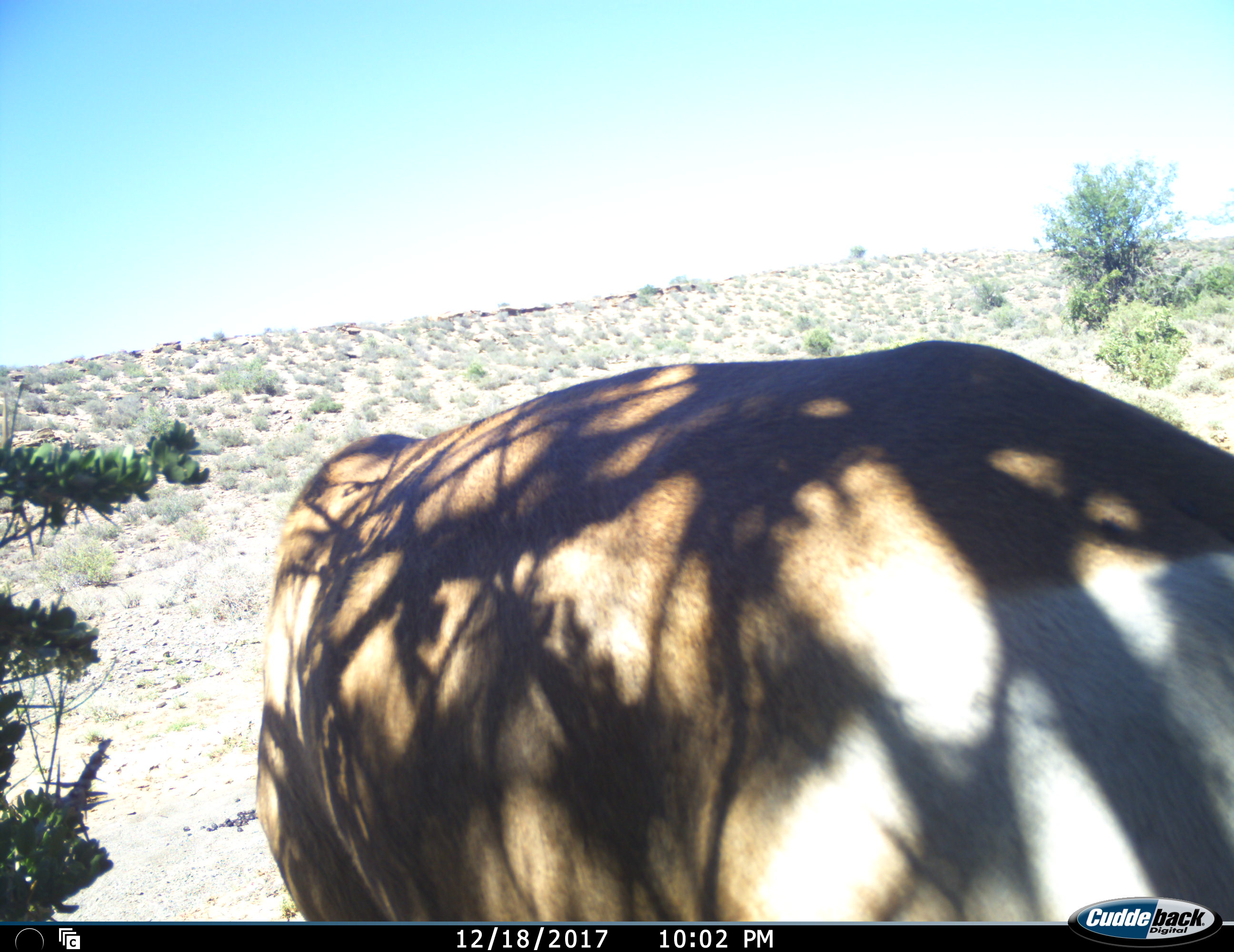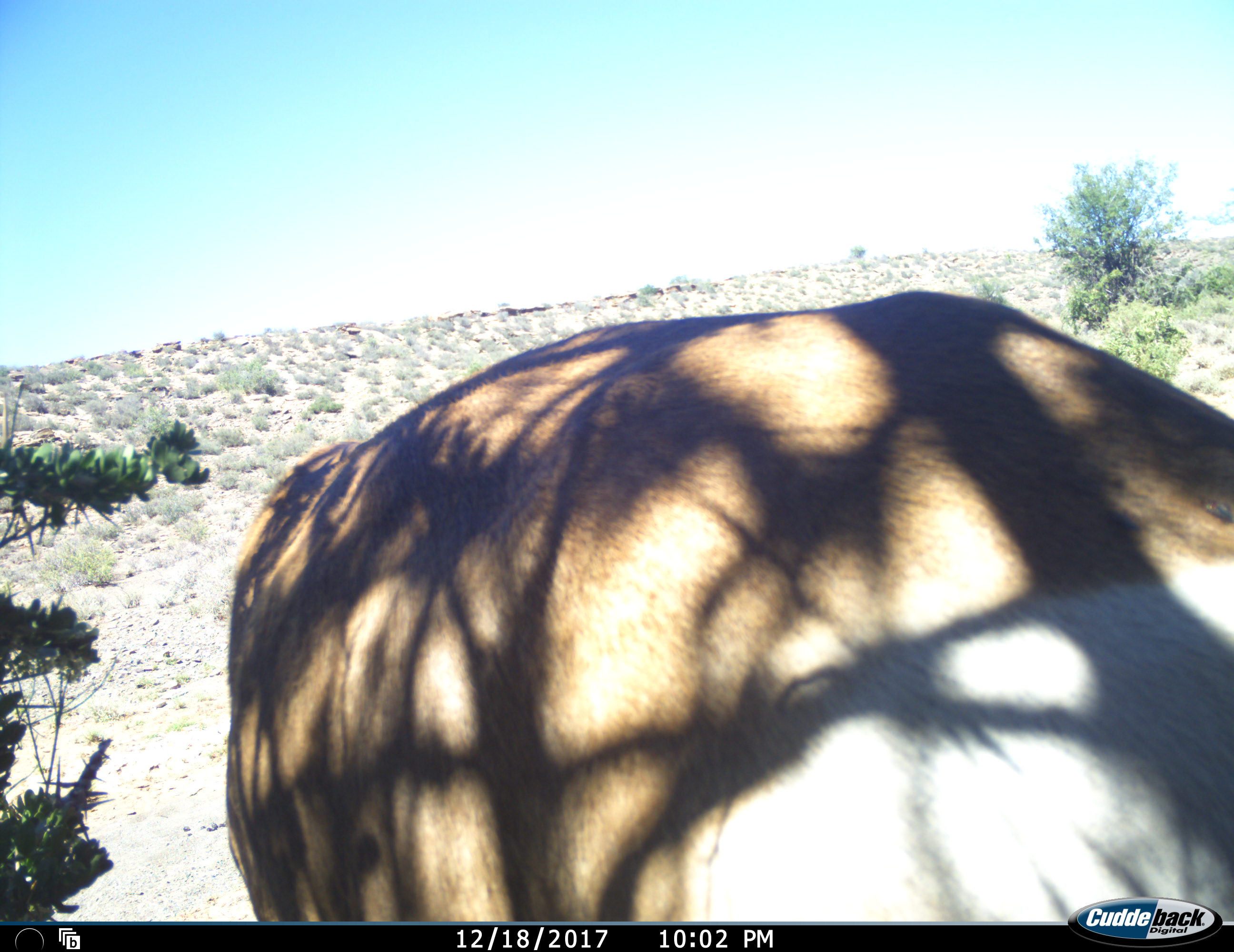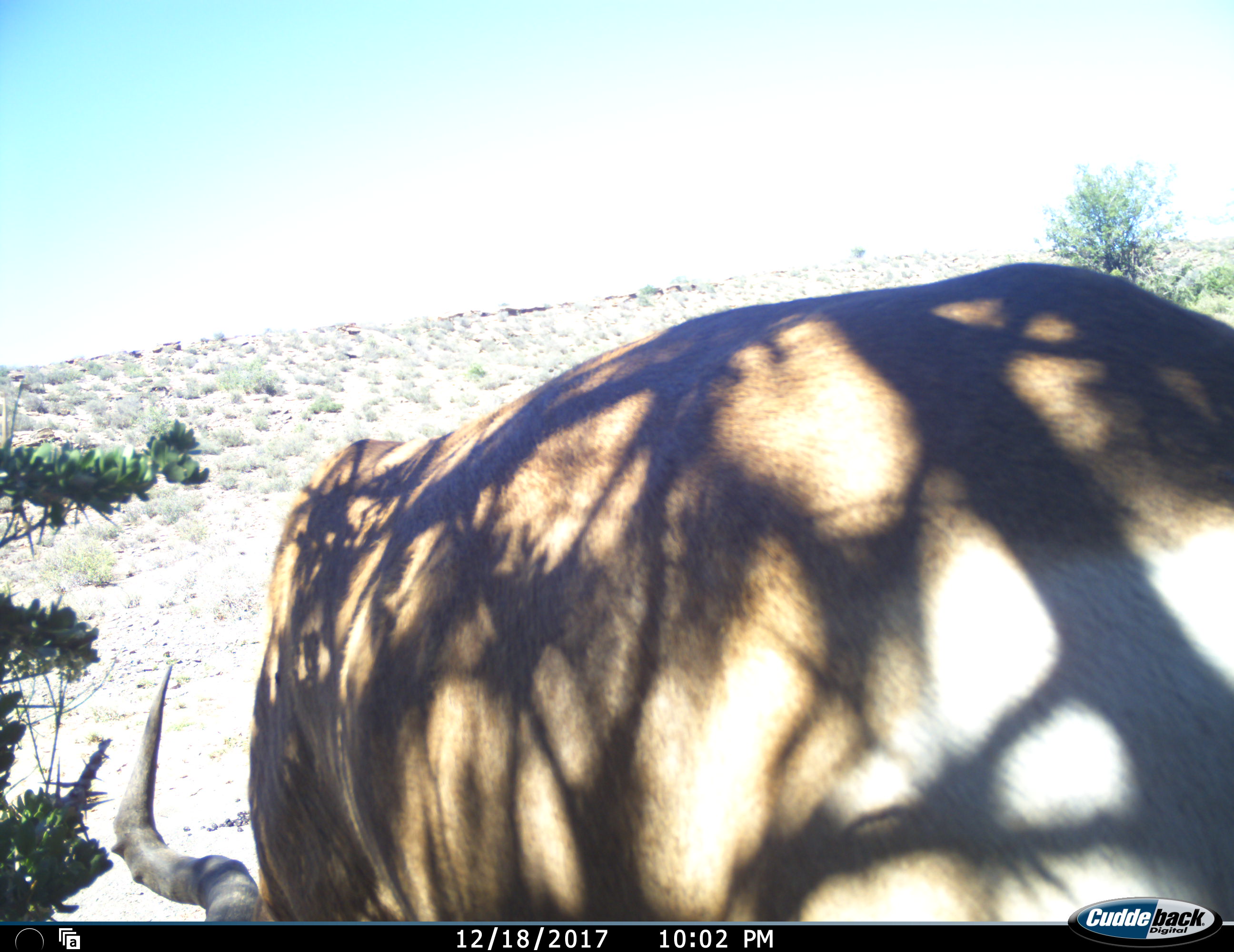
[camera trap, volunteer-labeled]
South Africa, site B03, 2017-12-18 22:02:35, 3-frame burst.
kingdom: Animalia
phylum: Chordata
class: Mammalia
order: Artiodactyla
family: Bovidae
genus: Alcelaphus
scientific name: Alcelaphus buselaphus caama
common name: red hartebeest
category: hartebeestred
Hartebeestred (red hartebeest) (Alcelaphus buselaphus caama), count 1. Behavior (volunteer vote fractions): standing 22%, resting 0%, moving 11%, interacting 0%. Young present (vote fraction): 0%. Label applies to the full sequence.